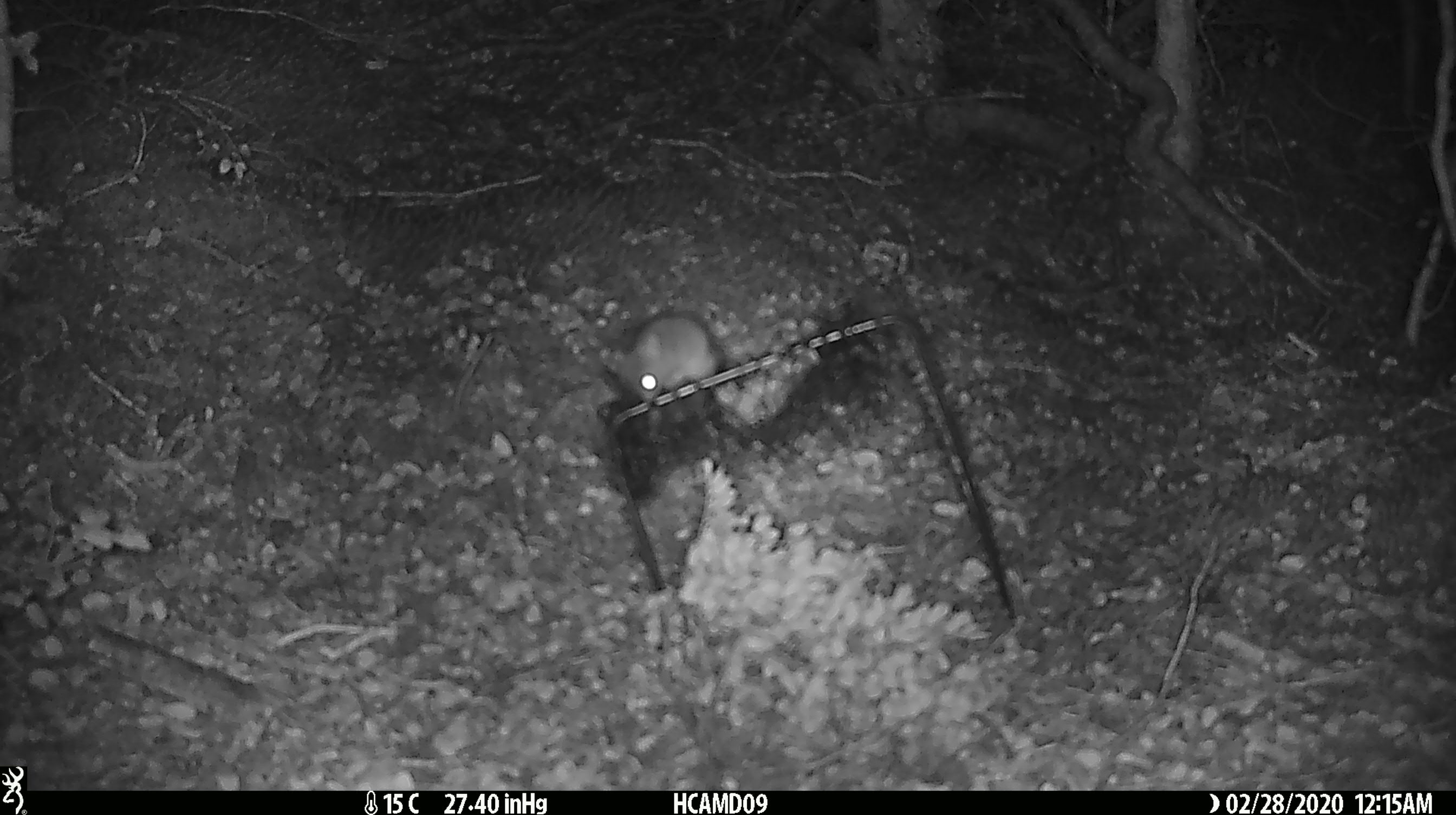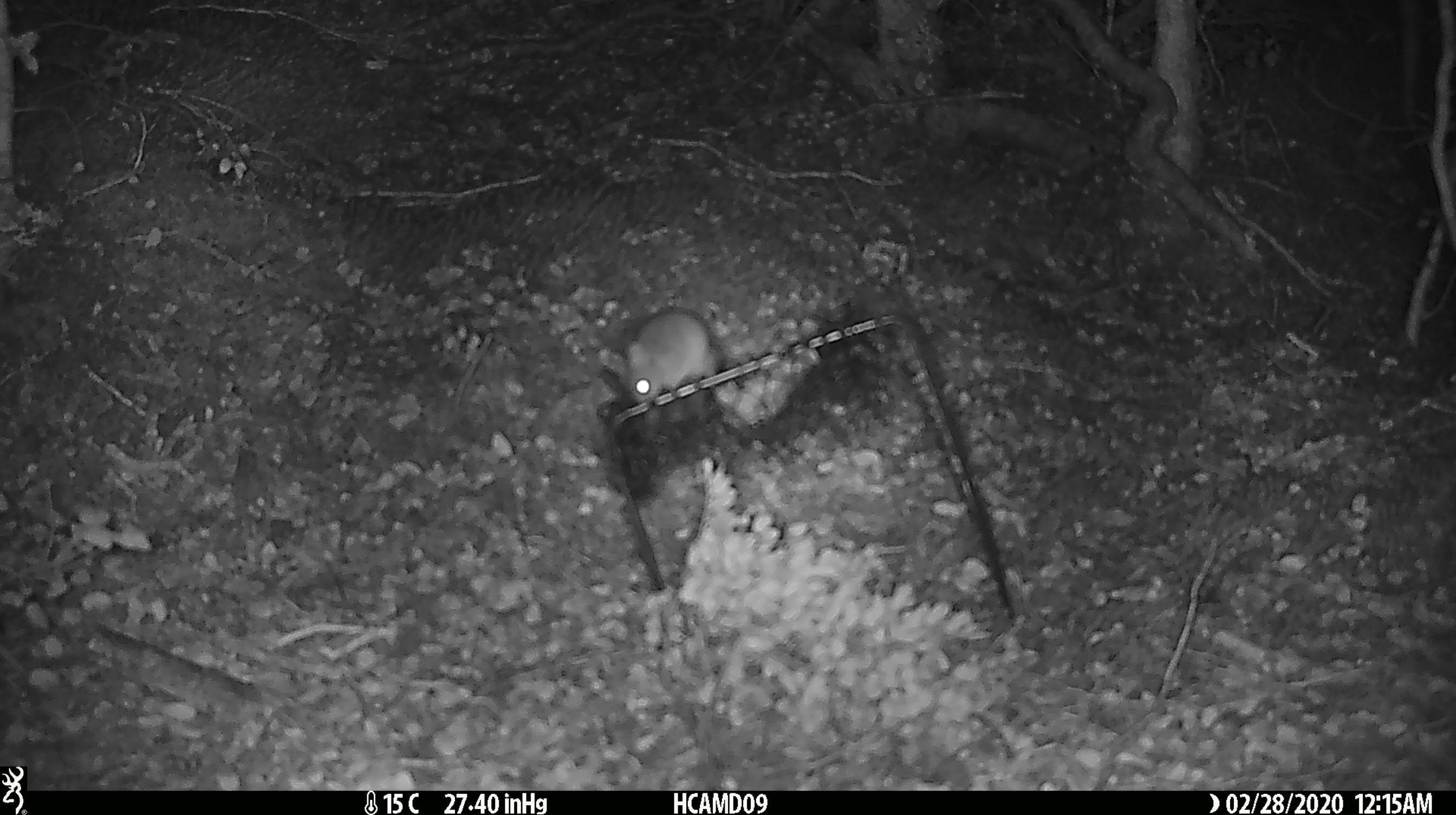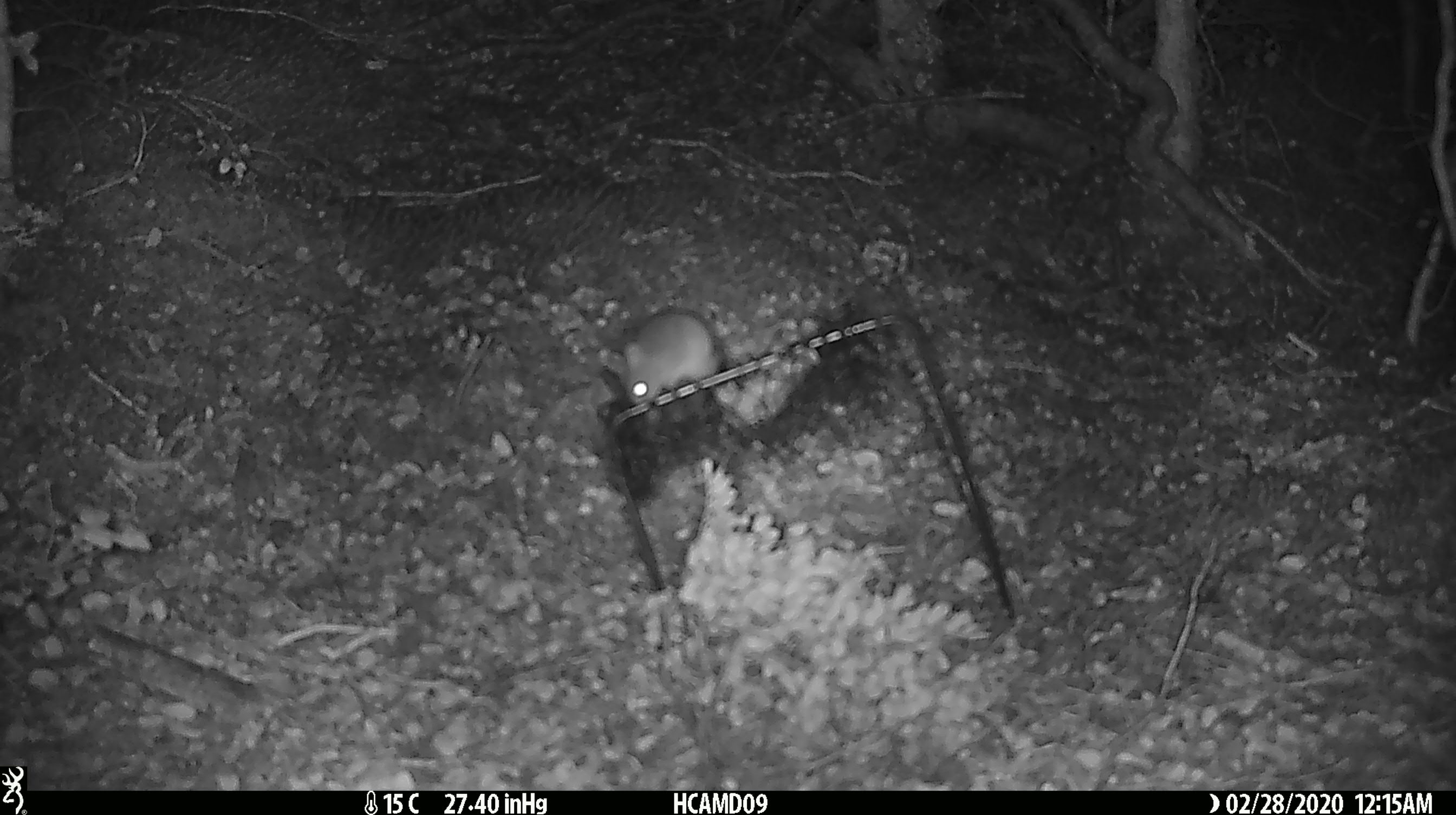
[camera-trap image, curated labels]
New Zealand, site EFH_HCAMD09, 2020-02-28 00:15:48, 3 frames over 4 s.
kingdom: Animalia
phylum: Chordata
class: Mammalia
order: Rodentia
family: Muridae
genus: Mus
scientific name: Mus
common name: mouse